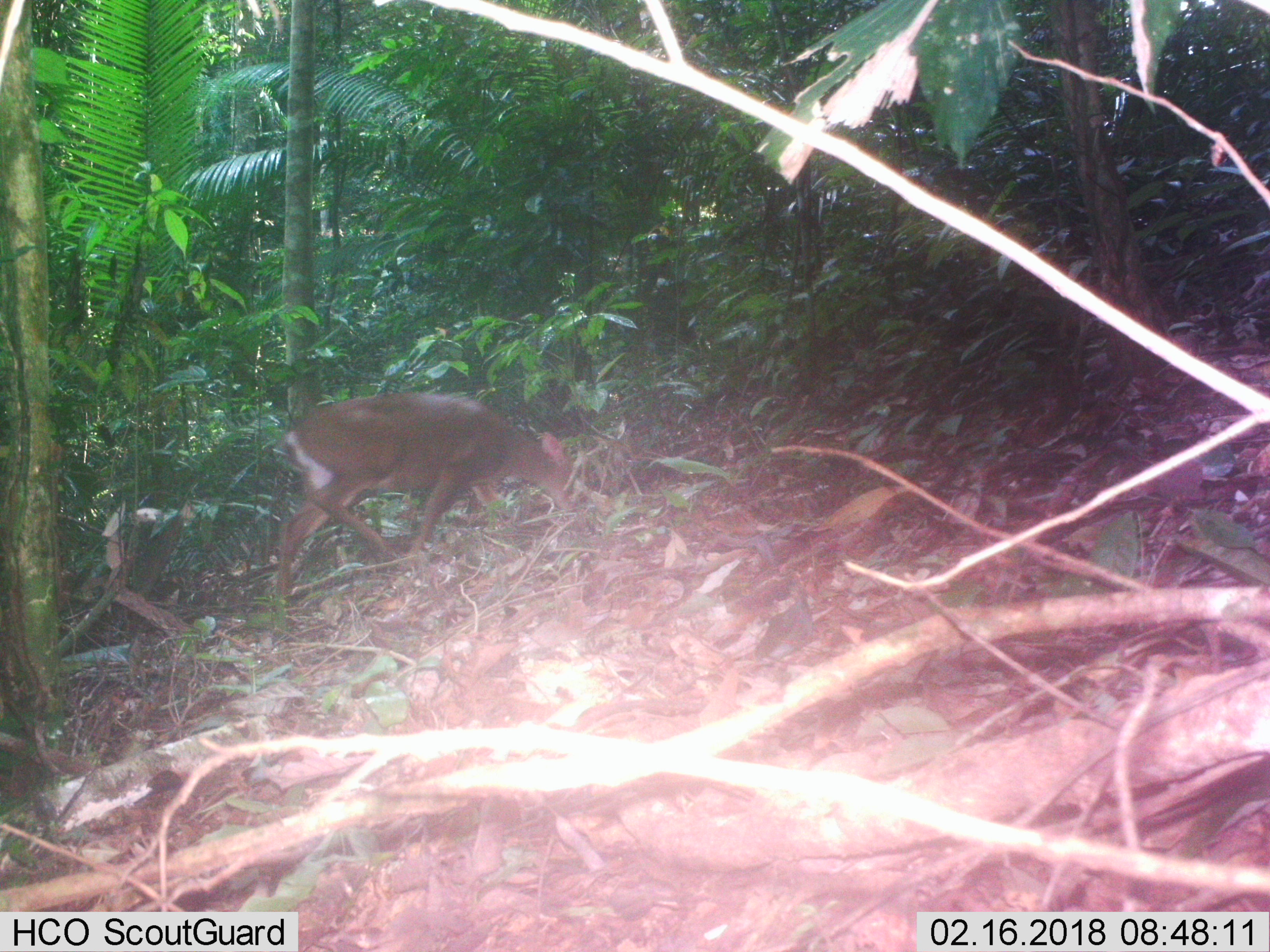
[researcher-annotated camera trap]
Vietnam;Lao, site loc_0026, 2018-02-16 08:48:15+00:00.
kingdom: Animalia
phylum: Chordata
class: Mammalia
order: Artiodactyla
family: Cervidae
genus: Muntiacus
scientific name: Muntiacus vuquangensis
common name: large-antlered muntjac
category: large antlered muntjac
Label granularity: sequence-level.